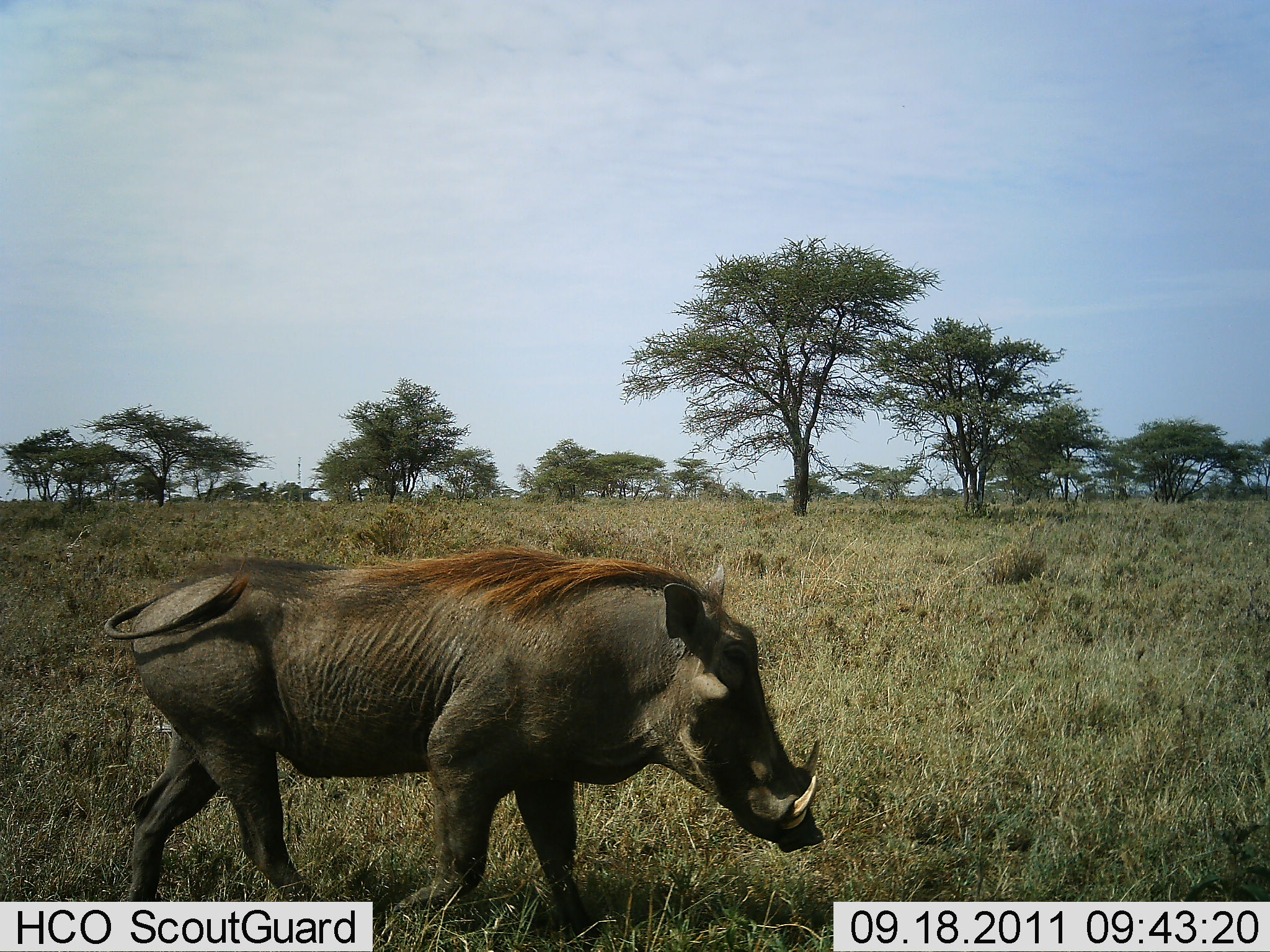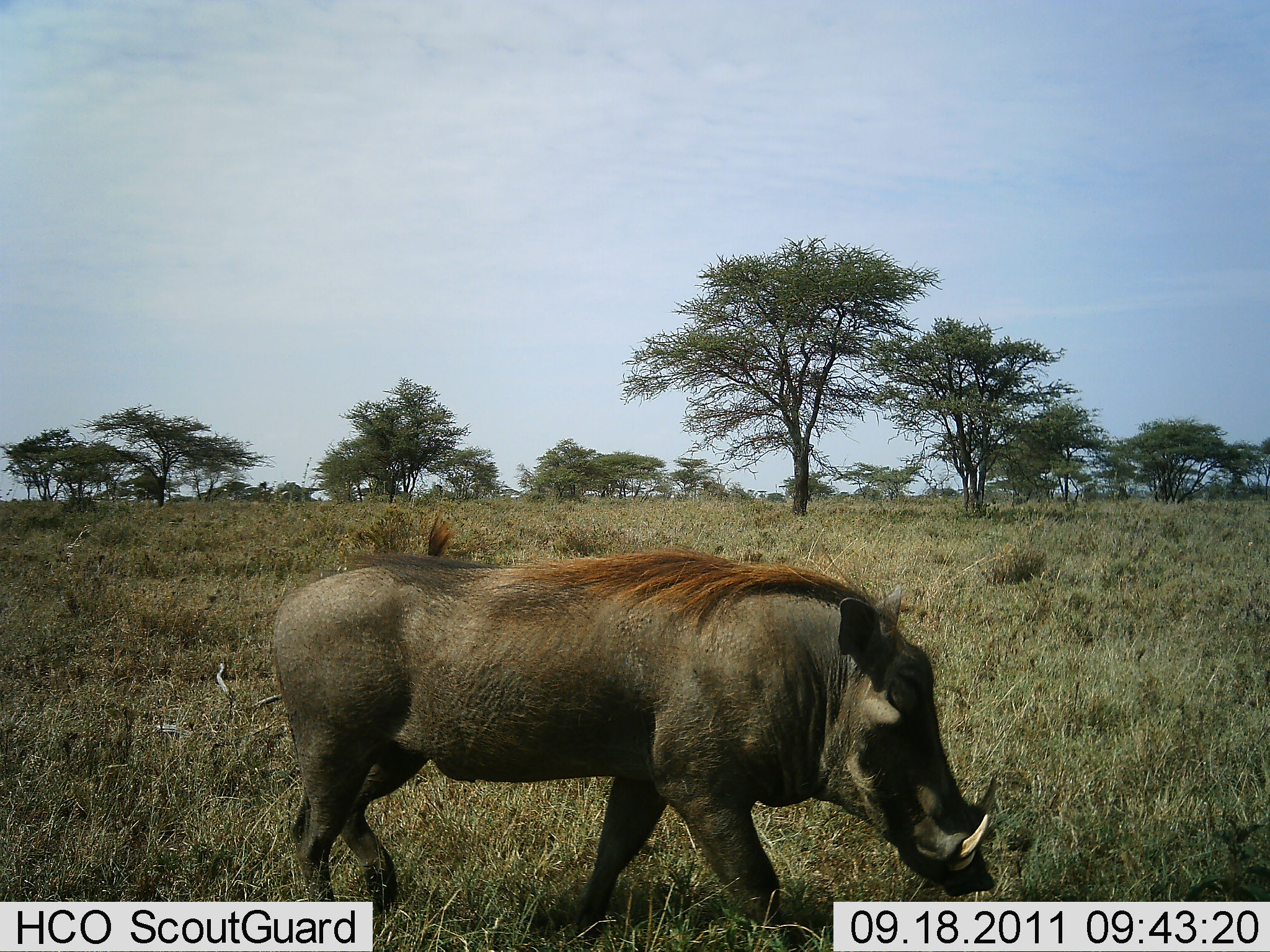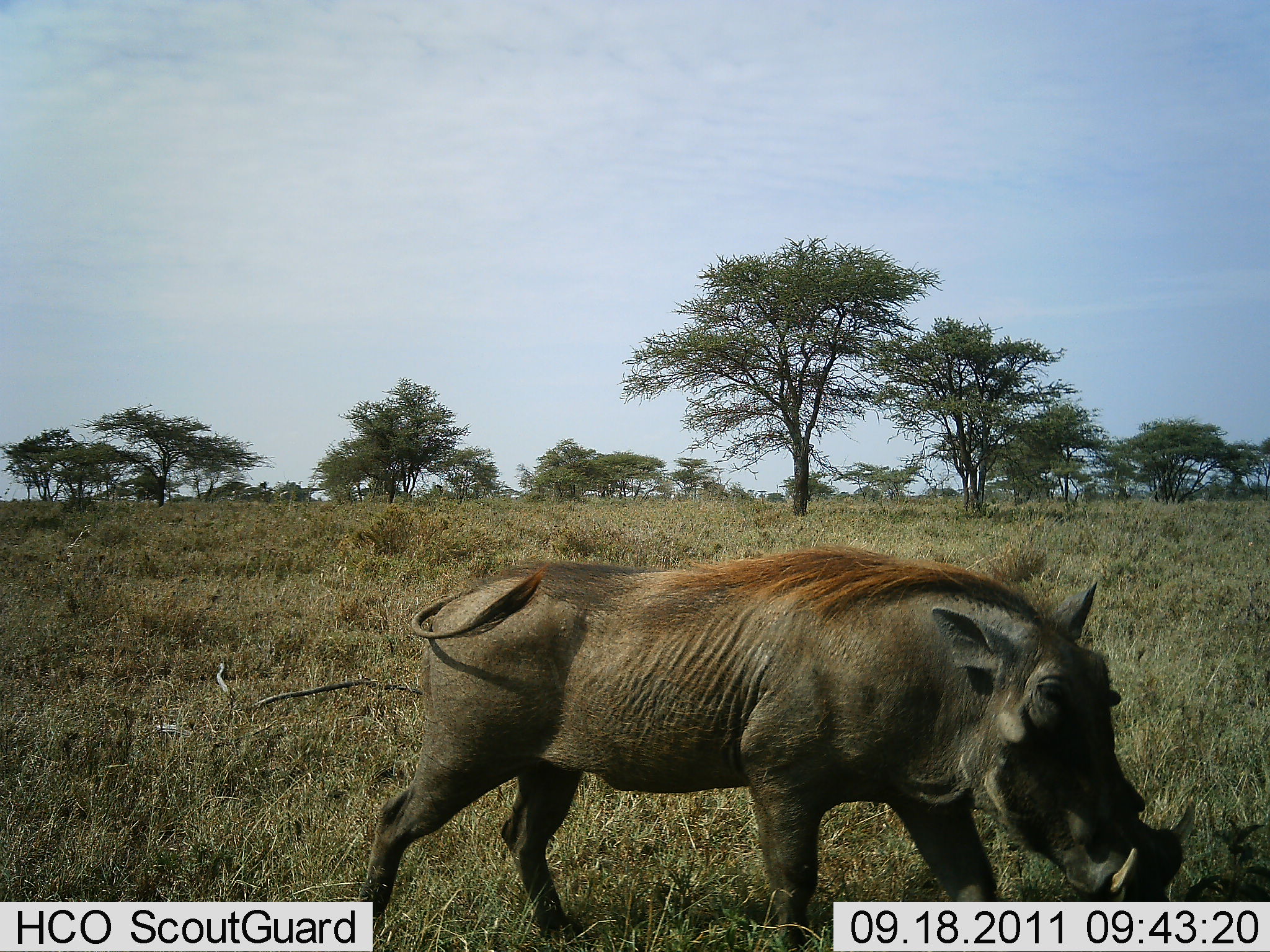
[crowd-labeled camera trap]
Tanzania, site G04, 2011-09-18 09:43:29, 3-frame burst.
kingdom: Animalia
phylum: Chordata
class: Mammalia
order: Artiodactyla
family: Suidae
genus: Phacochoerus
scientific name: Phacochoerus africanus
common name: warthog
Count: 1.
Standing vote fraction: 18%.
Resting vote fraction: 0%.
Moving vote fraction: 82%.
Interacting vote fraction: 0%.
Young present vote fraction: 0%.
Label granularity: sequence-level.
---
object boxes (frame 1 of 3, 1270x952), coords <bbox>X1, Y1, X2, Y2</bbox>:
animal: <bbox>102, 542, 828, 952</bbox>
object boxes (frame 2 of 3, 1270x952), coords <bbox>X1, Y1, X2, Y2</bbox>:
animal: <bbox>272, 511, 1000, 951</bbox>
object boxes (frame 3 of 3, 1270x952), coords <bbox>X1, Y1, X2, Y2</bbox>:
animal: <bbox>342, 542, 1200, 951</bbox>